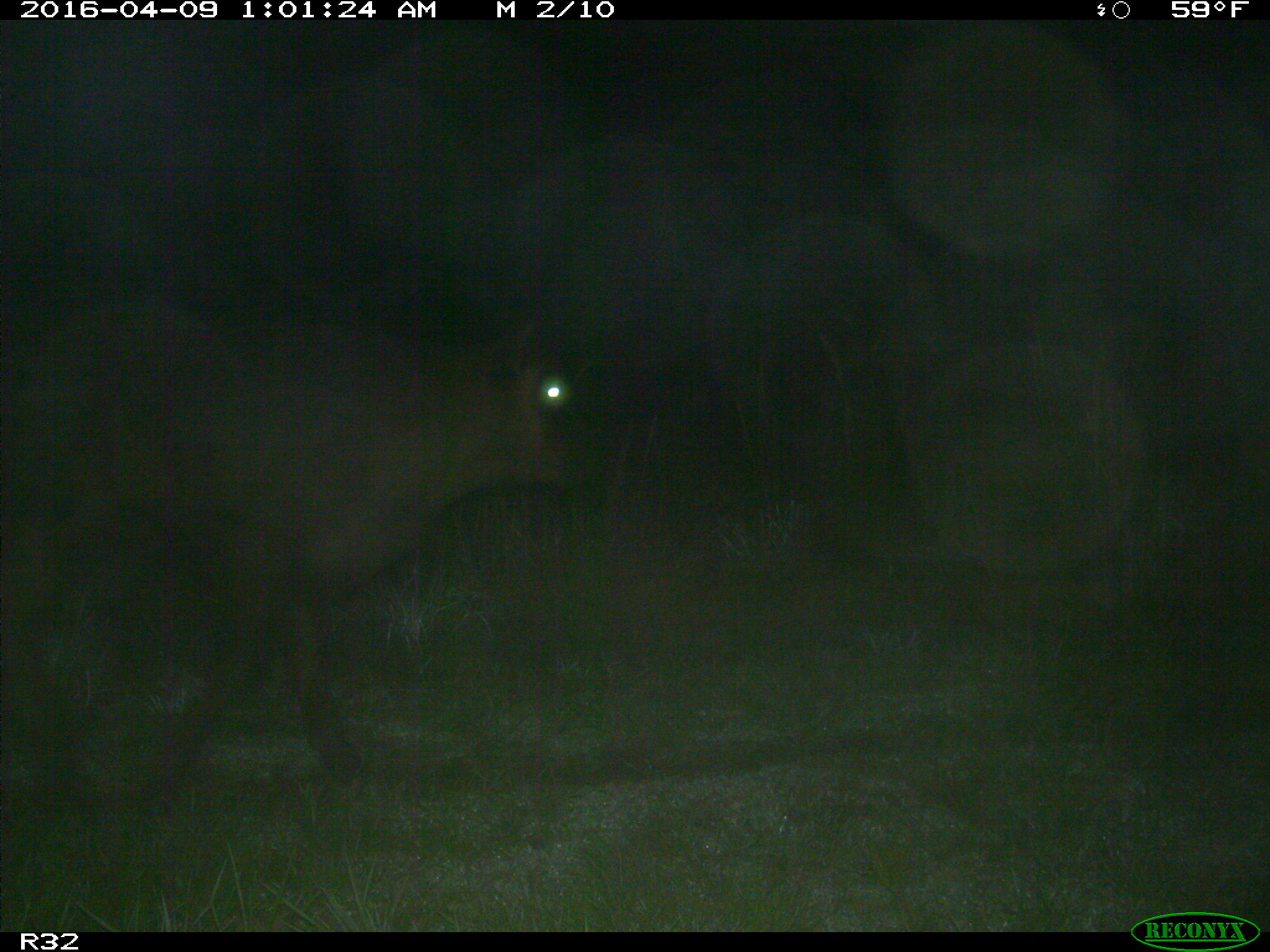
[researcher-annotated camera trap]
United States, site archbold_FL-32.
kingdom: Animalia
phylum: Chordata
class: Mammalia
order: Artiodactyla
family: Bovidae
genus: Bos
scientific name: Bos taurus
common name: domestic cow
Bos taurus (domestic cow).